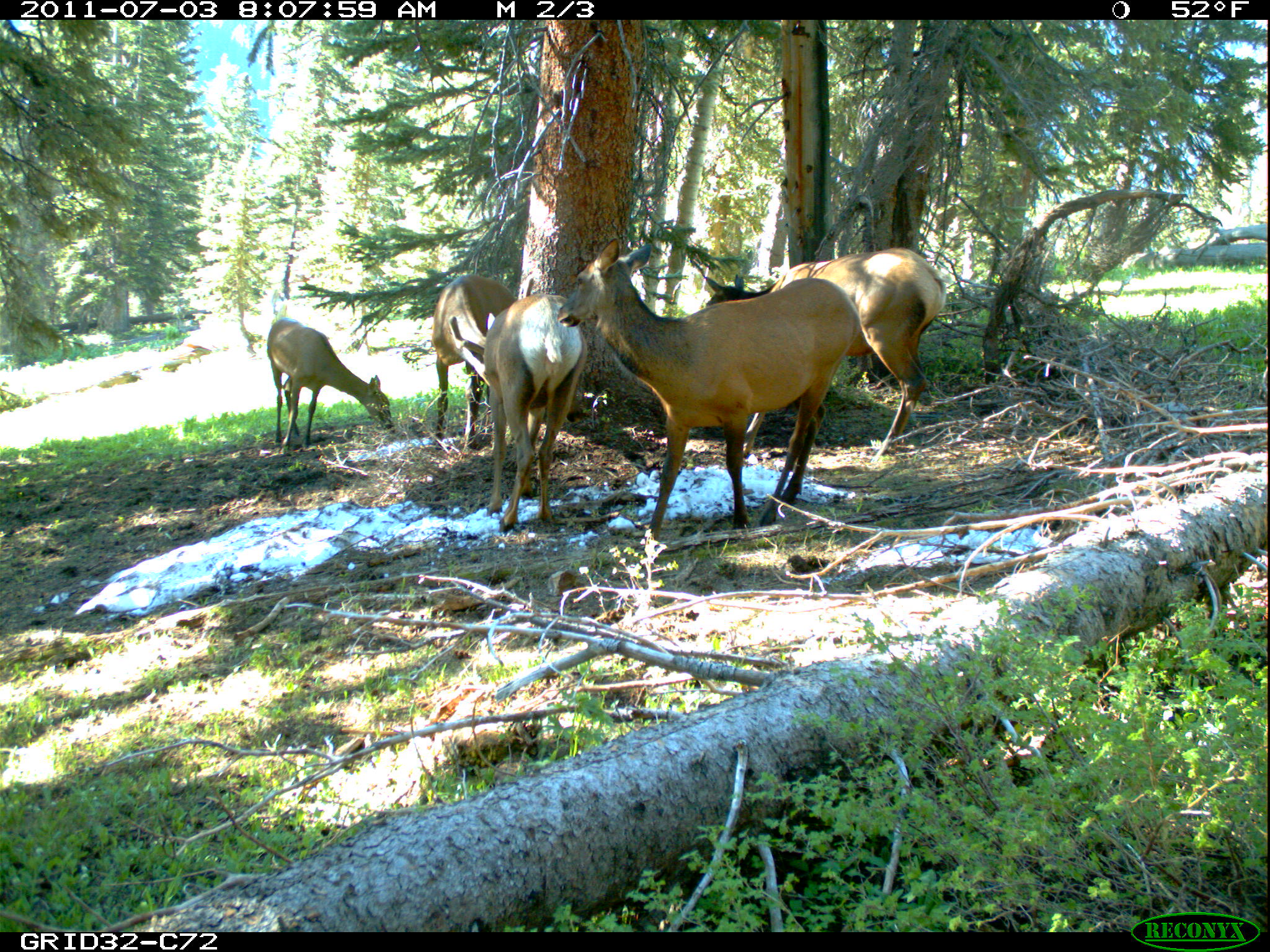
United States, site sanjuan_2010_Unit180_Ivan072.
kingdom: Animalia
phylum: Chordata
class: Mammalia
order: Artiodactyla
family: Cervidae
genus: Cervus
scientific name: Cervus elaphus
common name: red deer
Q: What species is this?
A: Cervus elaphus (red deer).